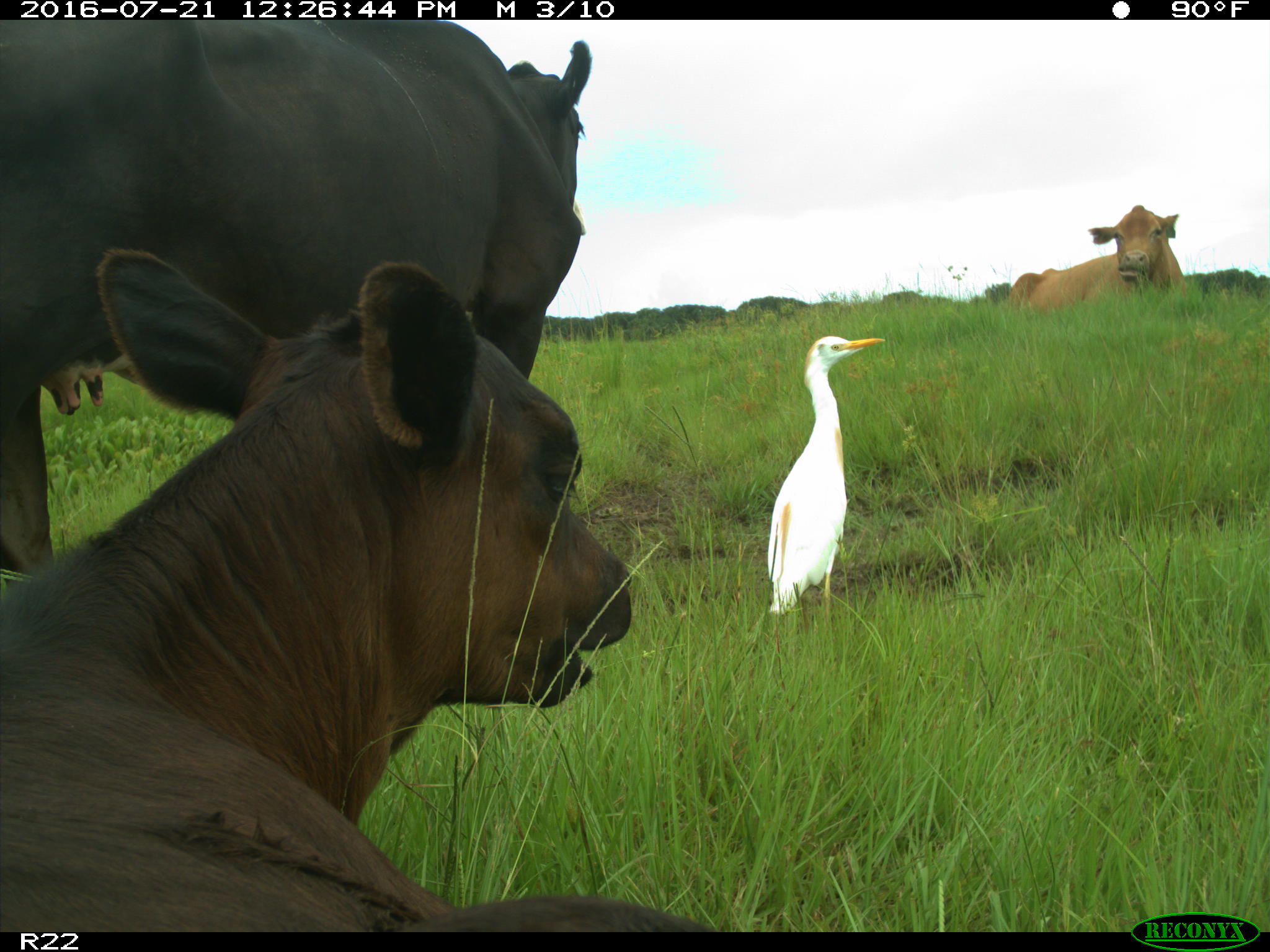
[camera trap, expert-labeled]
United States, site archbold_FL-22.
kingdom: Animalia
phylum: Chordata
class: Mammalia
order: Artiodactyla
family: Bovidae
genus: Bos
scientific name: Bos taurus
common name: domestic cow